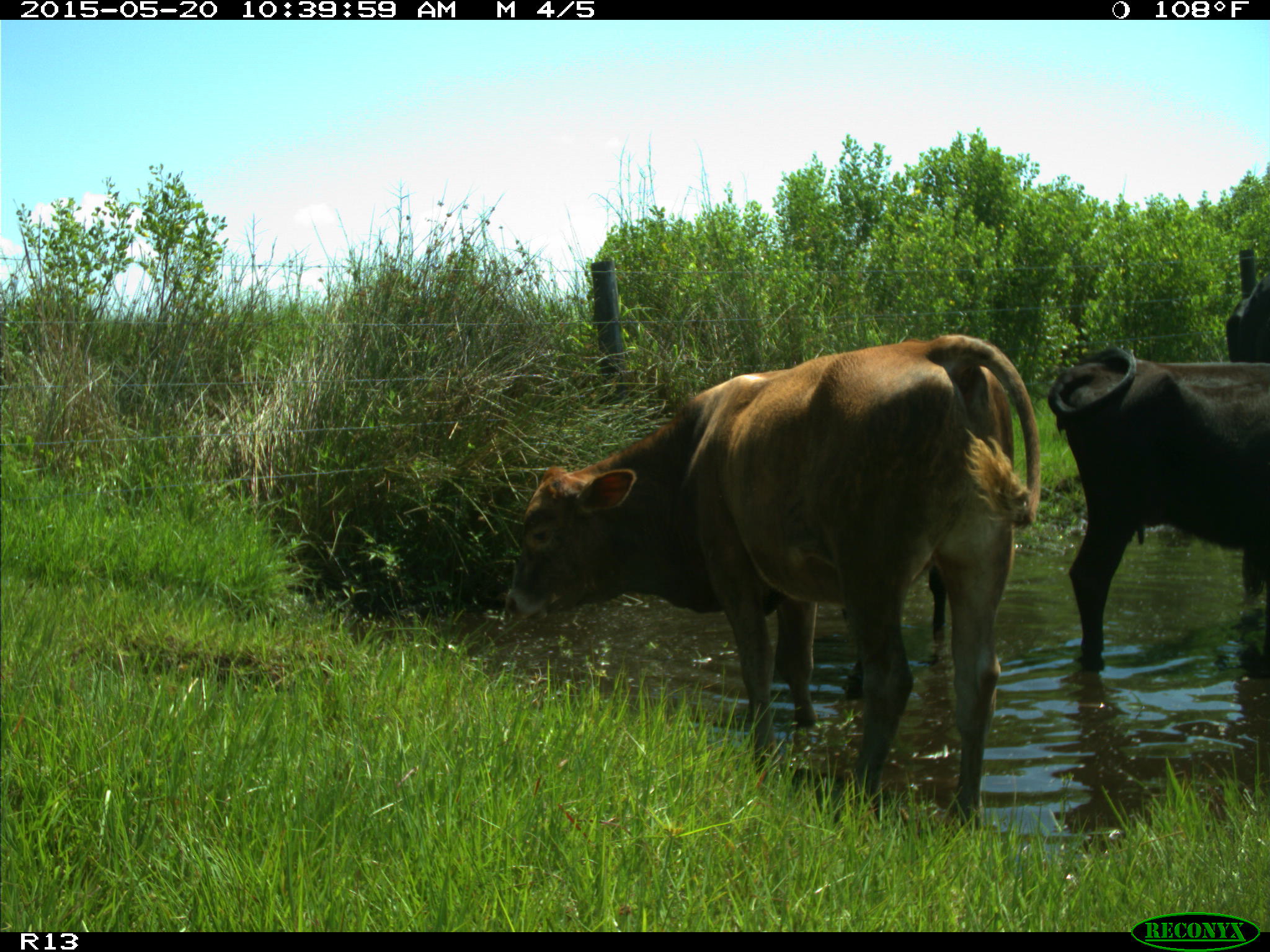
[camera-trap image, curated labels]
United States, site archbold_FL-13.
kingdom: Animalia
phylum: Chordata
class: Mammalia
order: Artiodactyla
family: Bovidae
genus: Bos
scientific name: Bos taurus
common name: domestic cow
Bos taurus (domestic cow).